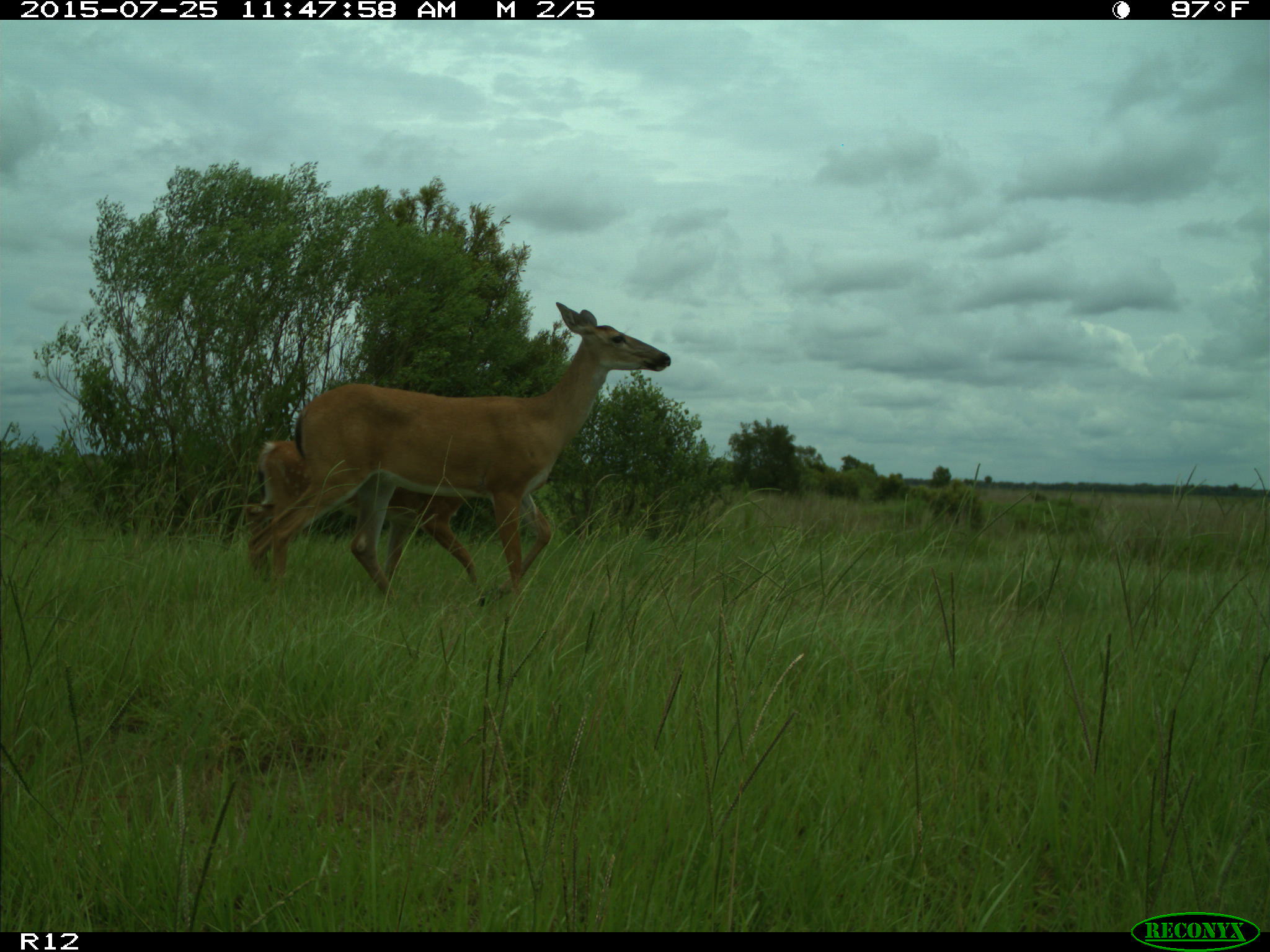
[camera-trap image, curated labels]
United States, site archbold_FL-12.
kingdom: Animalia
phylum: Chordata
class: Mammalia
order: Artiodactyla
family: Cervidae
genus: Odocoileus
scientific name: Odocoileus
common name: deer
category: unidentified deer